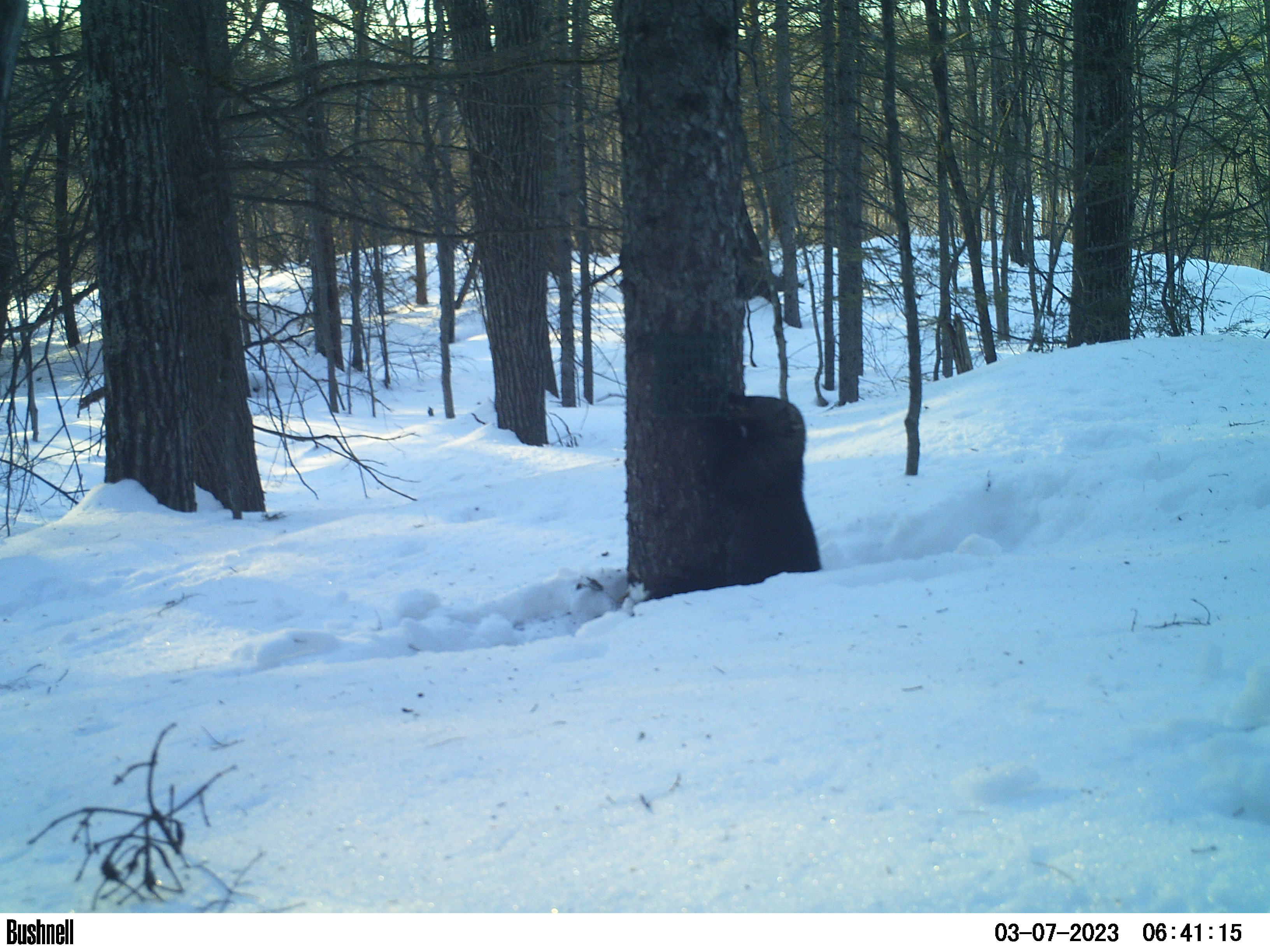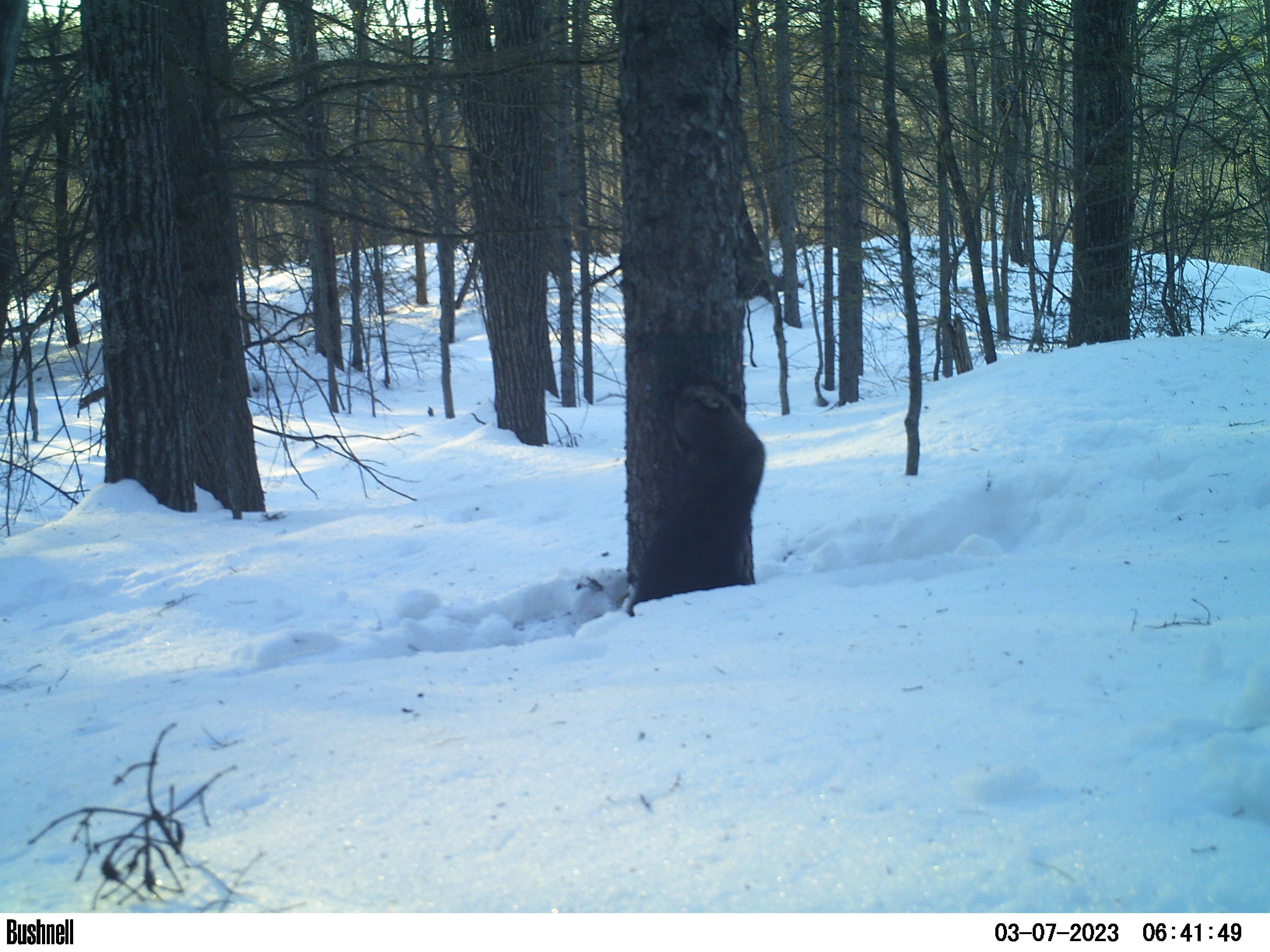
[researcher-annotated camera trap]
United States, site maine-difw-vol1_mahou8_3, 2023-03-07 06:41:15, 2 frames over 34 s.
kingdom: Animalia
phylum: Chordata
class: Mammalia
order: Carnivora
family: Mustelidae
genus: Pekania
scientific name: Pekania pennanti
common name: fisher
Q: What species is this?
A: Fisher (Pekania pennanti).